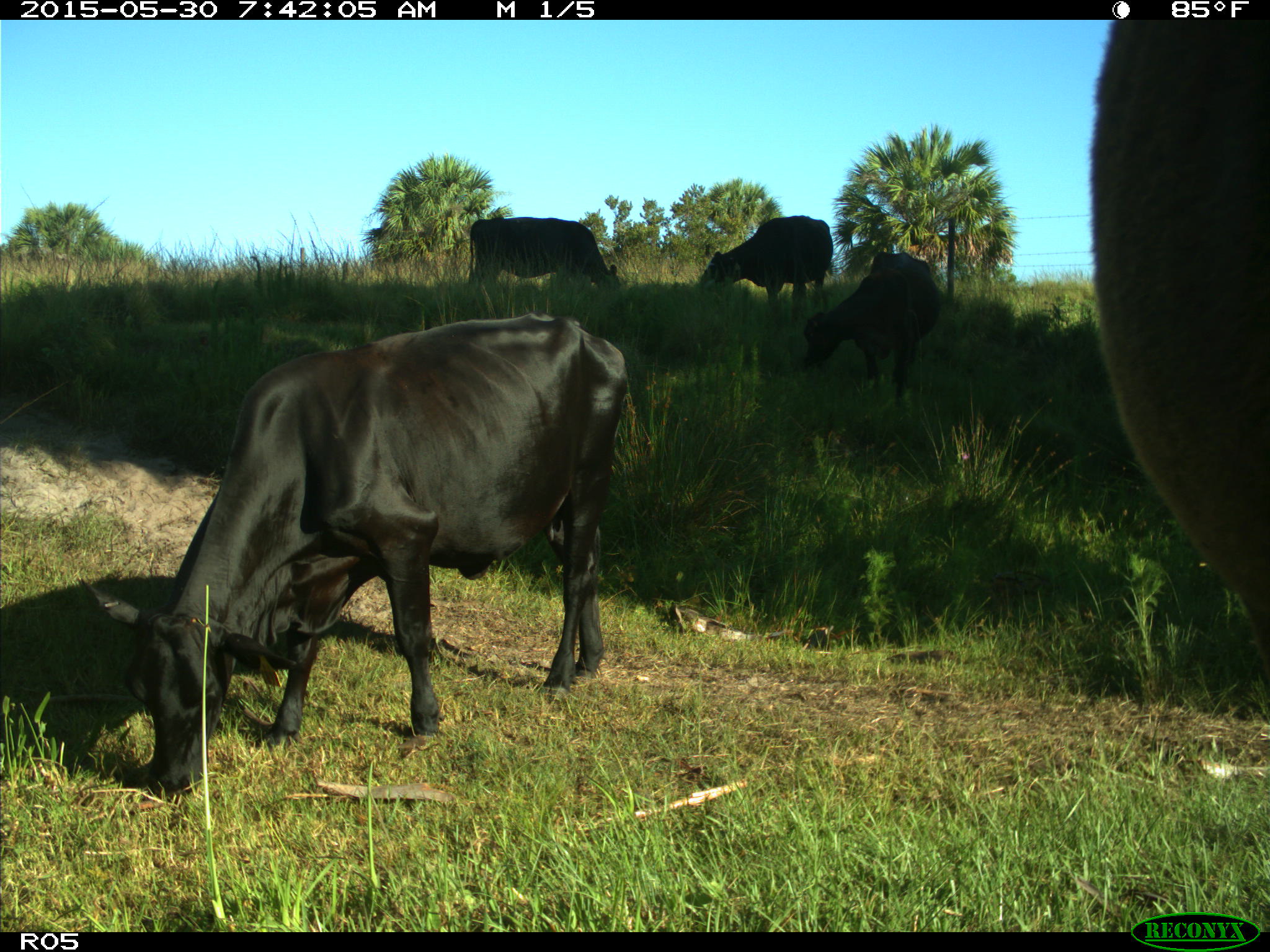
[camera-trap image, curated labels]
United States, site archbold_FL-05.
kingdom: Animalia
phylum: Chordata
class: Mammalia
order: Artiodactyla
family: Bovidae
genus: Bos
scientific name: Bos taurus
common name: domestic cow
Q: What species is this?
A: Bos taurus (domestic cow).